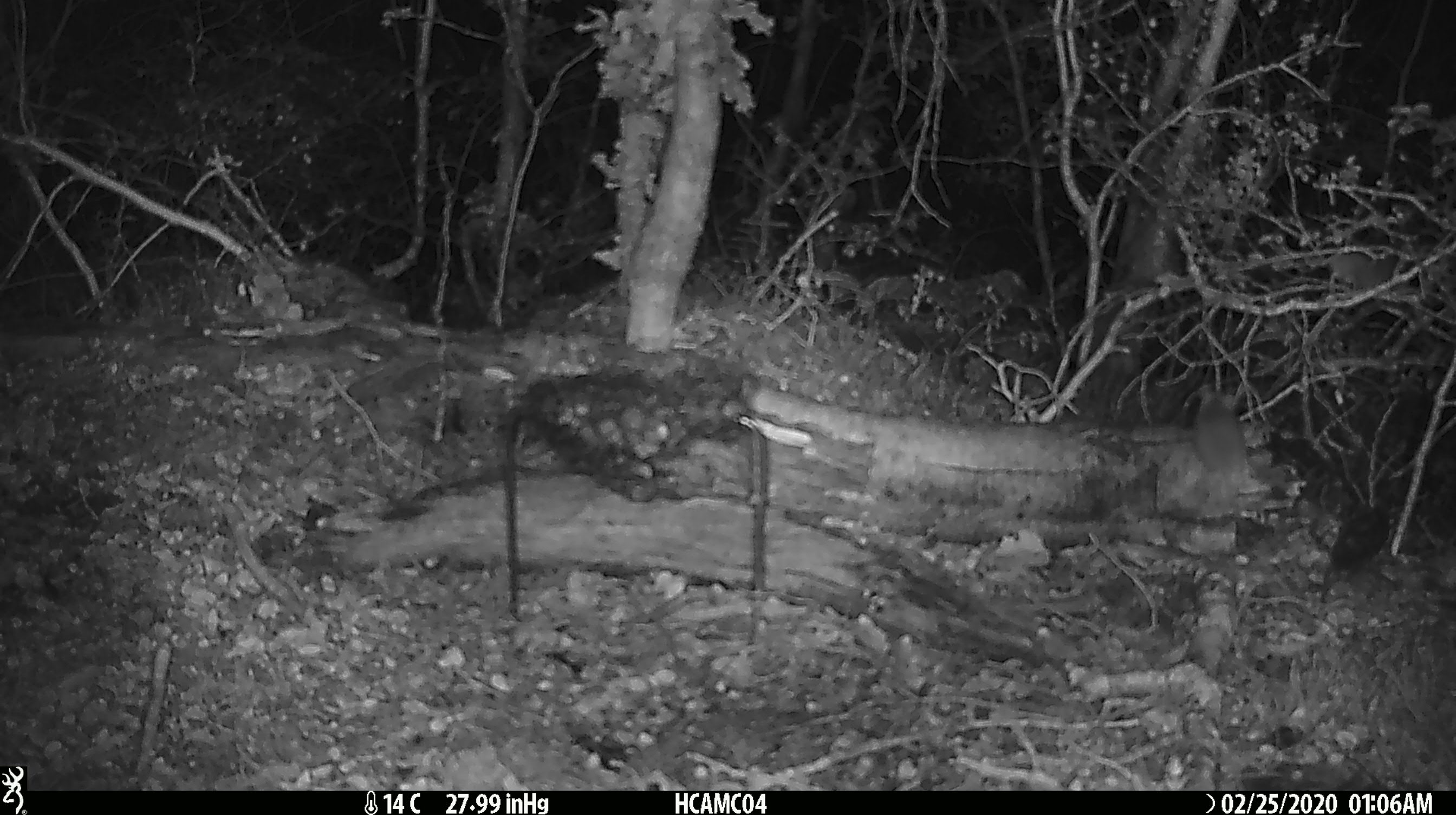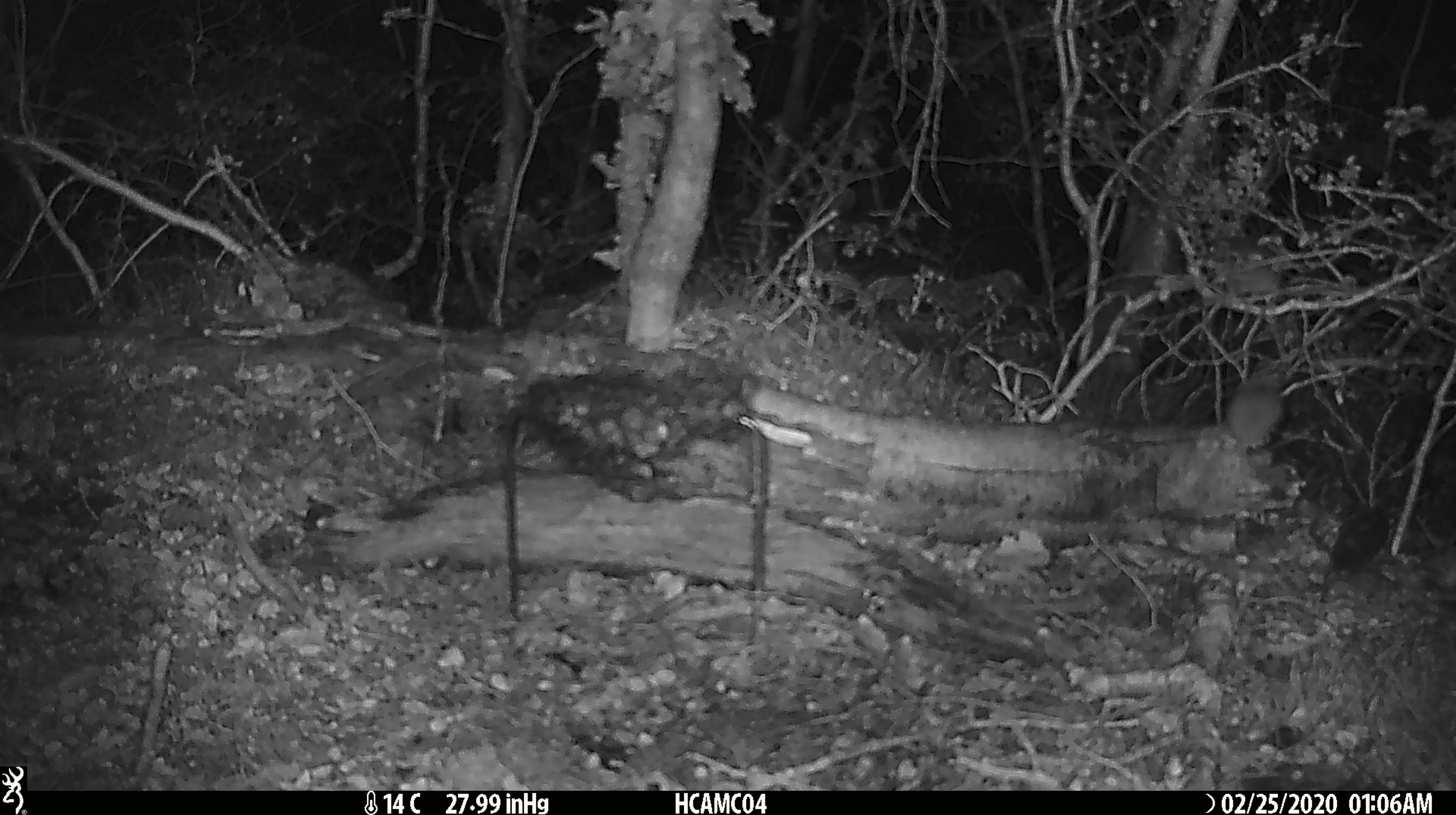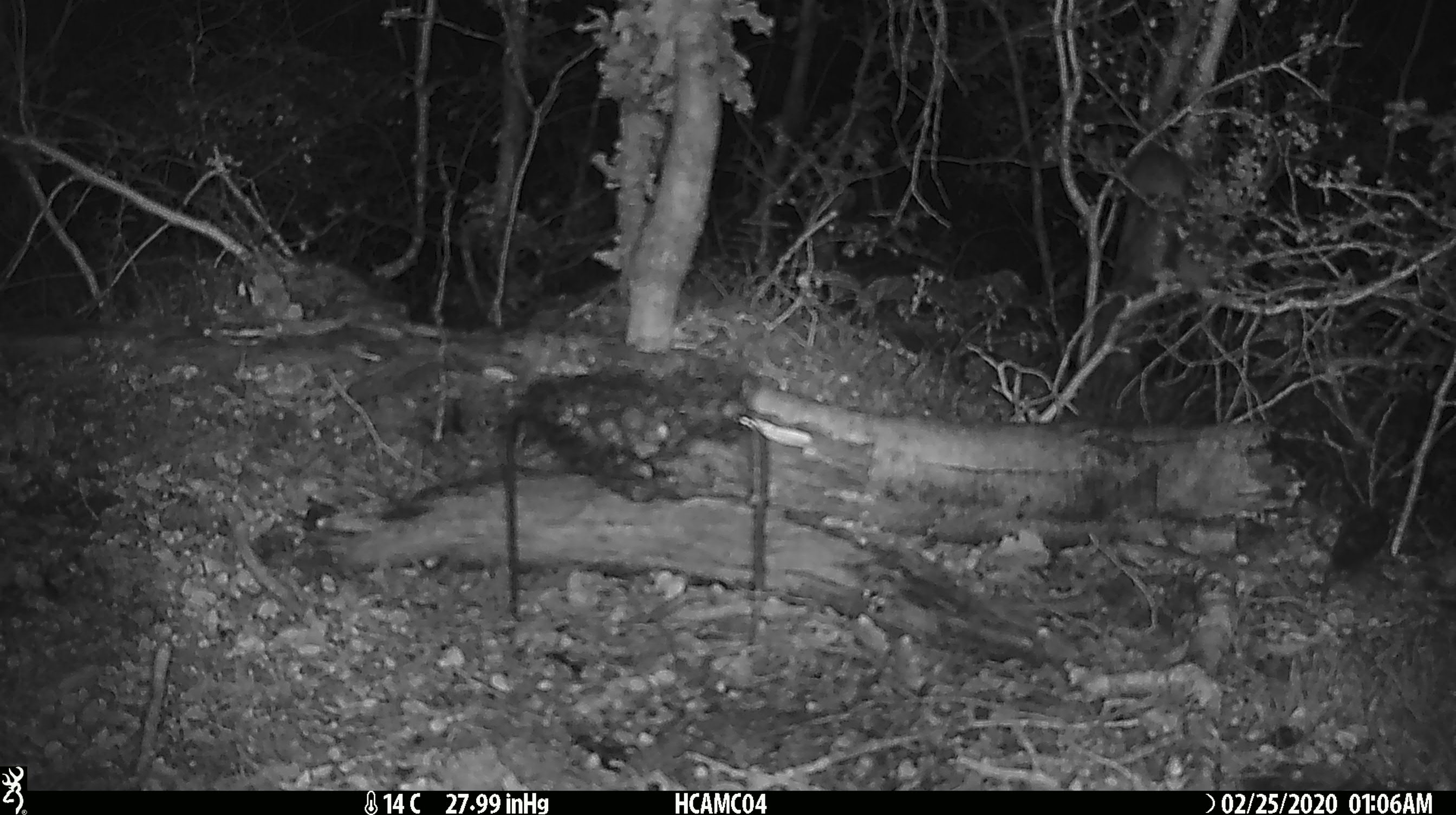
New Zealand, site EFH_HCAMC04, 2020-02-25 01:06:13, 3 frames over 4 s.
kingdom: Animalia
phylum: Chordata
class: Mammalia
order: Rodentia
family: Muridae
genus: Mus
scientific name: Mus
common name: mouse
Mouse (Mus).